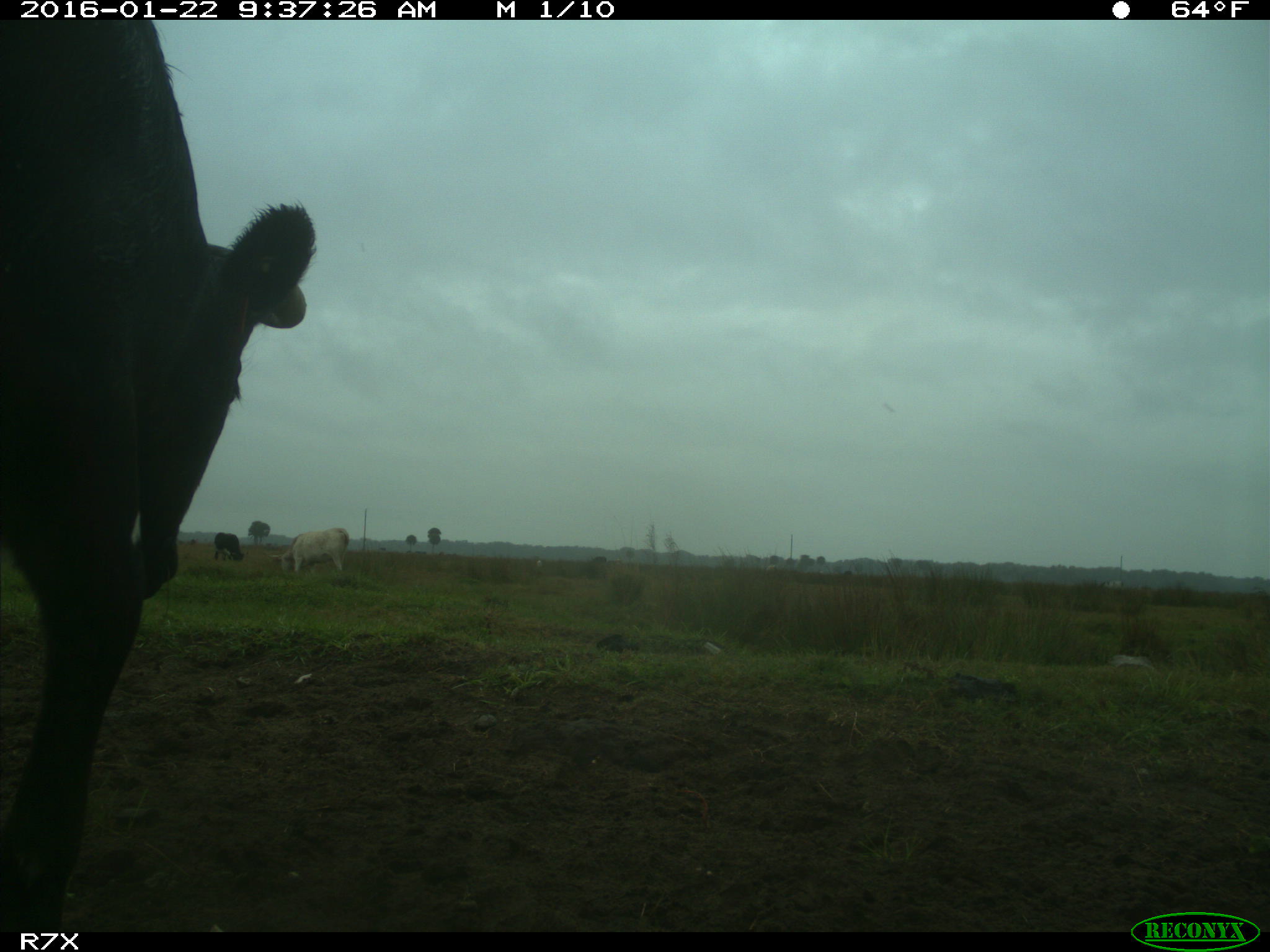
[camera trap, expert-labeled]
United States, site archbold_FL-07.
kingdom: Animalia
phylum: Chordata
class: Mammalia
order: Artiodactyla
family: Bovidae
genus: Bos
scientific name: Bos taurus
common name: domestic cow